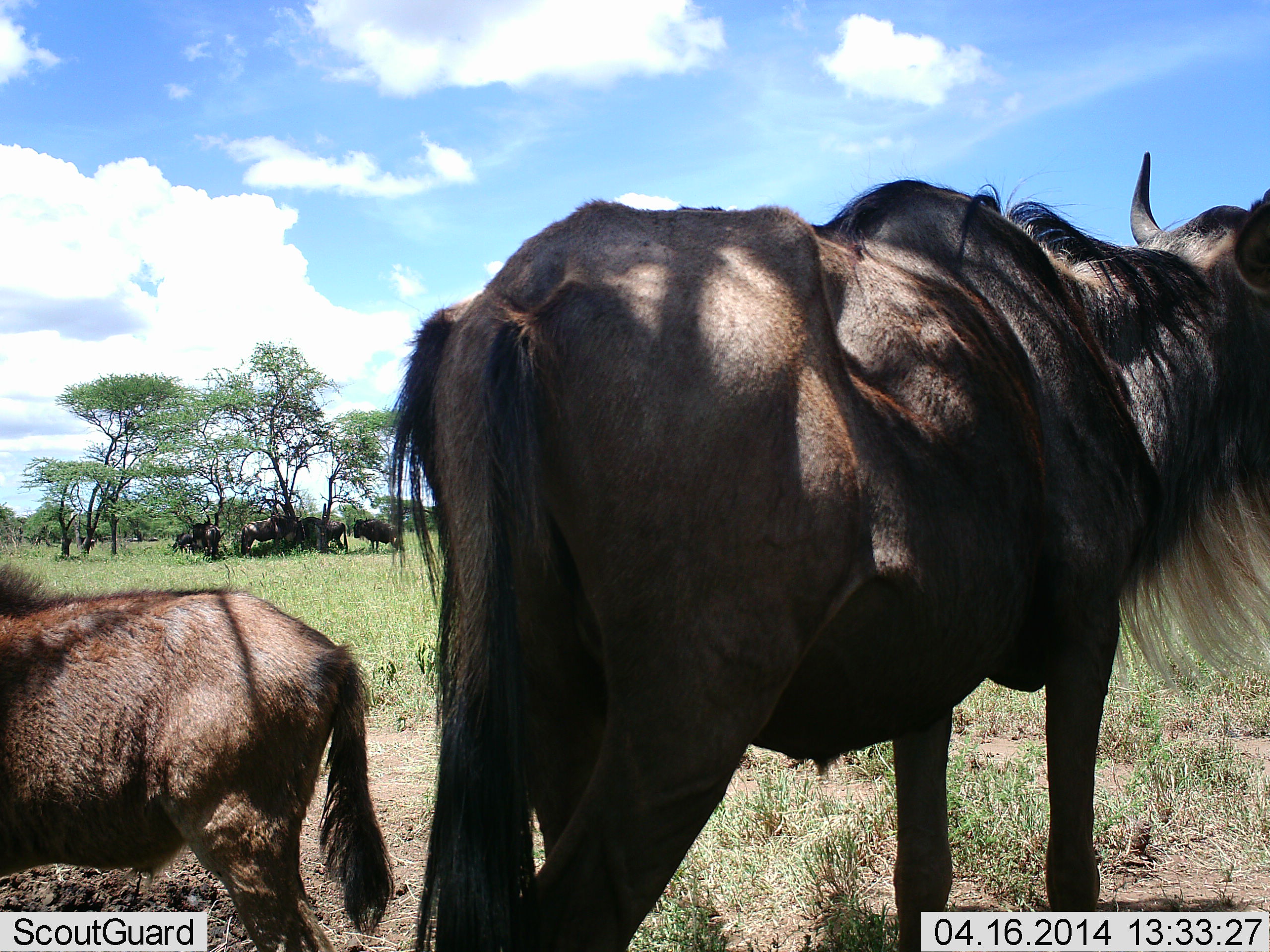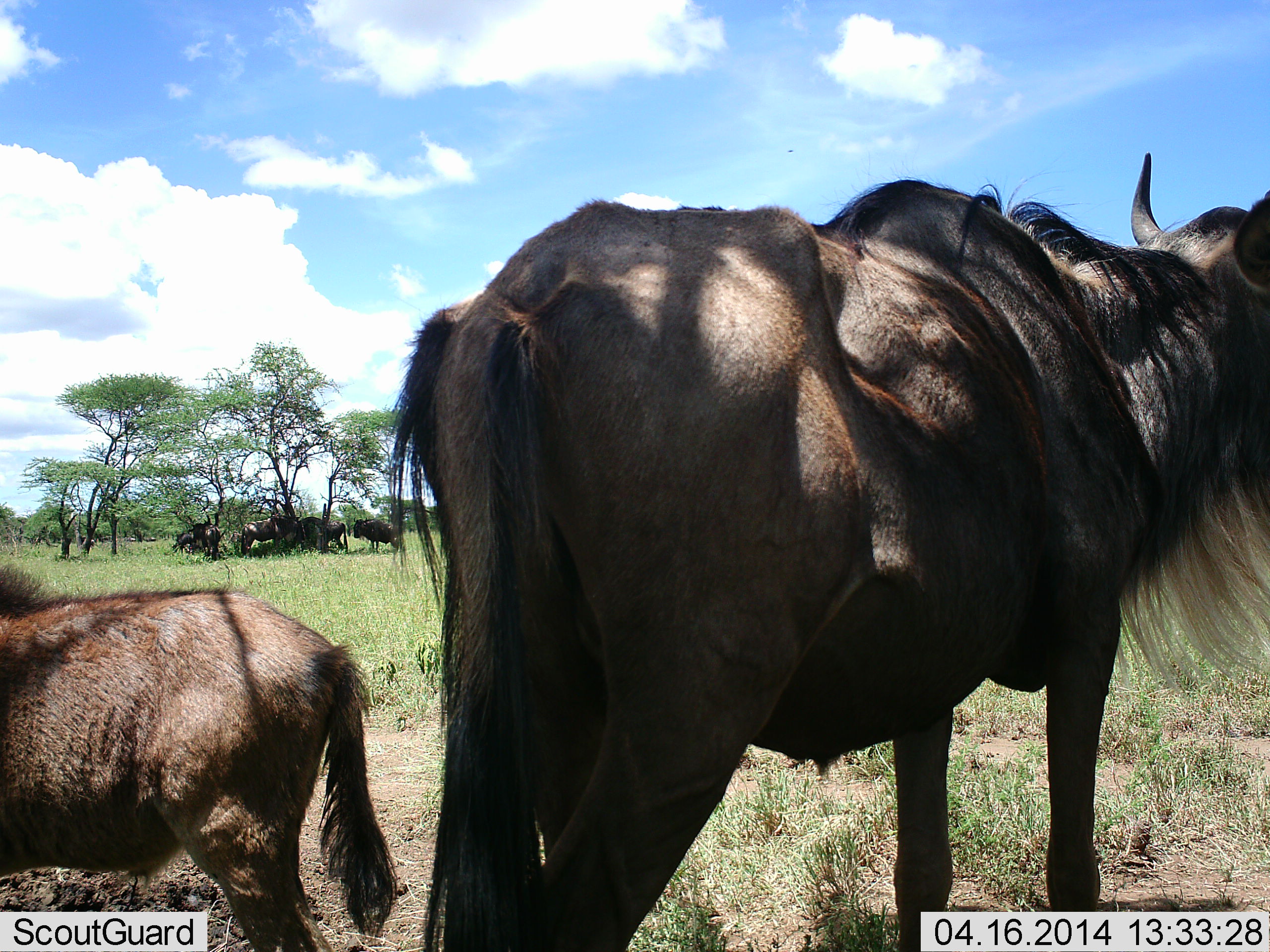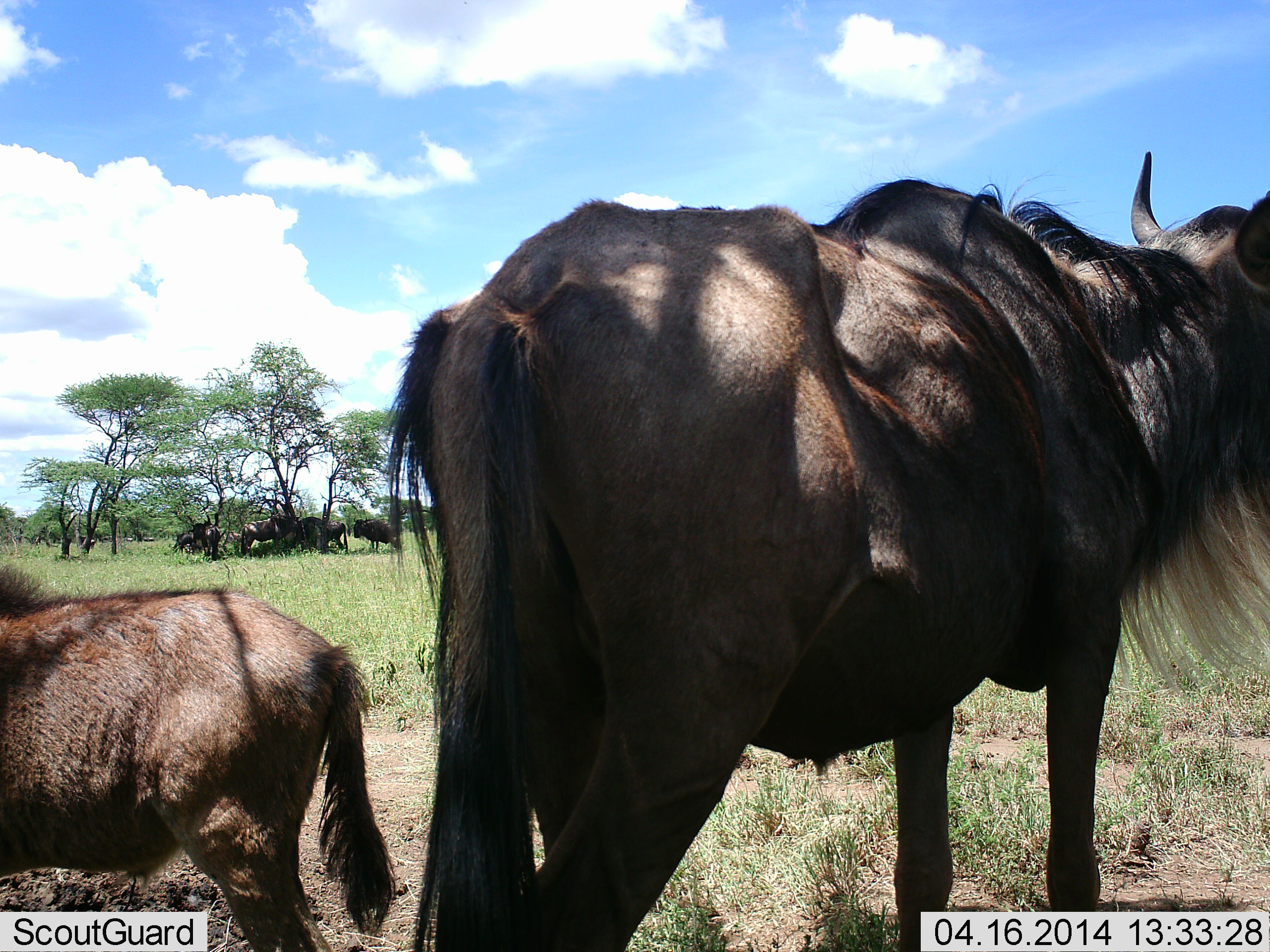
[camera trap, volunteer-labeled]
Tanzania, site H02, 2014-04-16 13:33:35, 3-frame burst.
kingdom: Animalia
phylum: Chordata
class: Mammalia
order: Artiodactyla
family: Bovidae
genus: Connochaetes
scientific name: Connochaetes taurinus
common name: blue wildebeest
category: wildebeest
Wildebeest (blue wildebeest) (Connochaetes taurinus), count 9. Behavior (volunteer vote fractions): standing 100%, resting 20%, moving 0%, interacting 0%. Young present (vote fraction): 80%. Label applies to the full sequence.